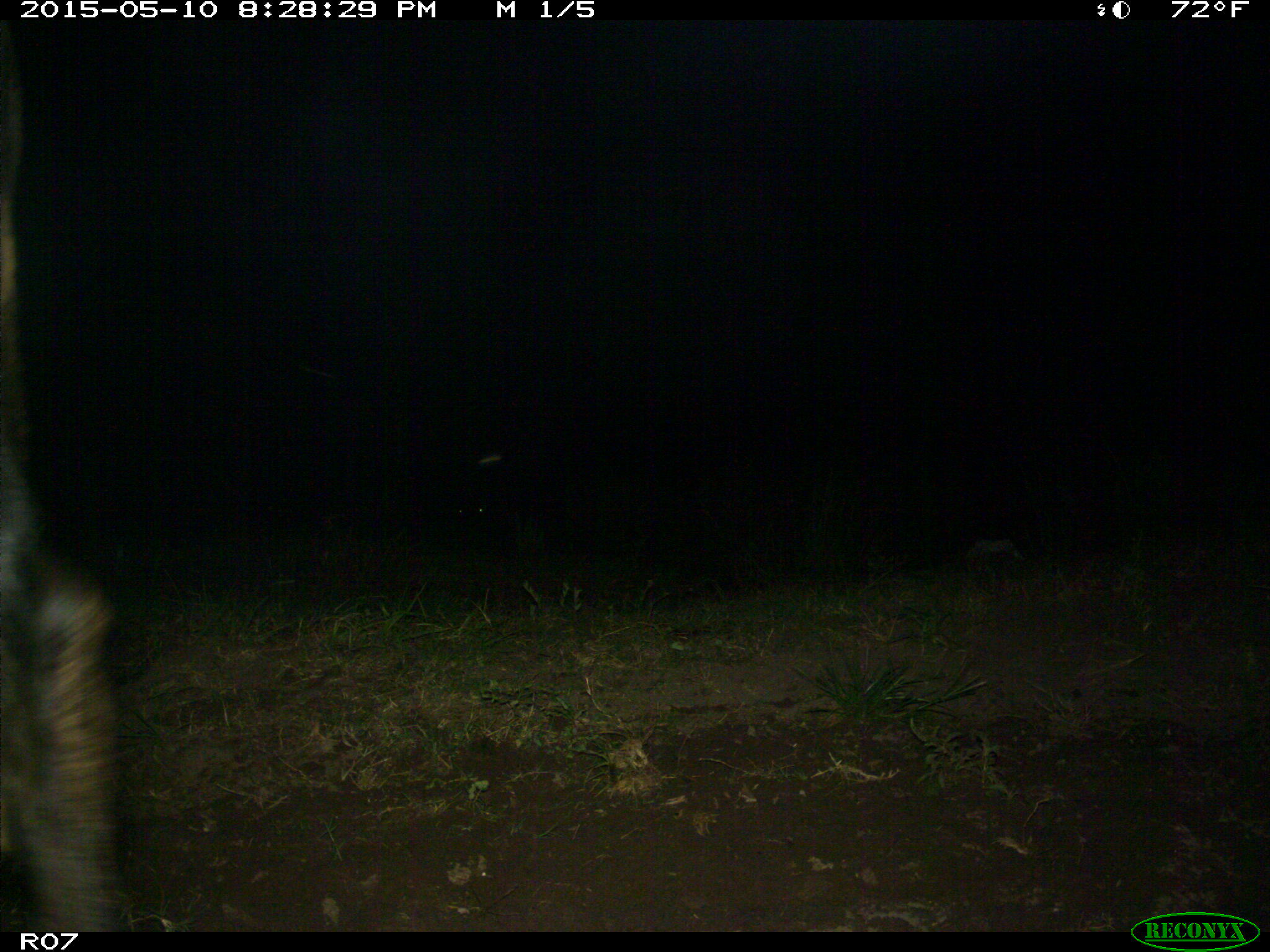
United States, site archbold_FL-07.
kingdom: Animalia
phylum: Chordata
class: Mammalia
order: Artiodactyla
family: Bovidae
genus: Bos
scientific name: Bos taurus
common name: domestic cow